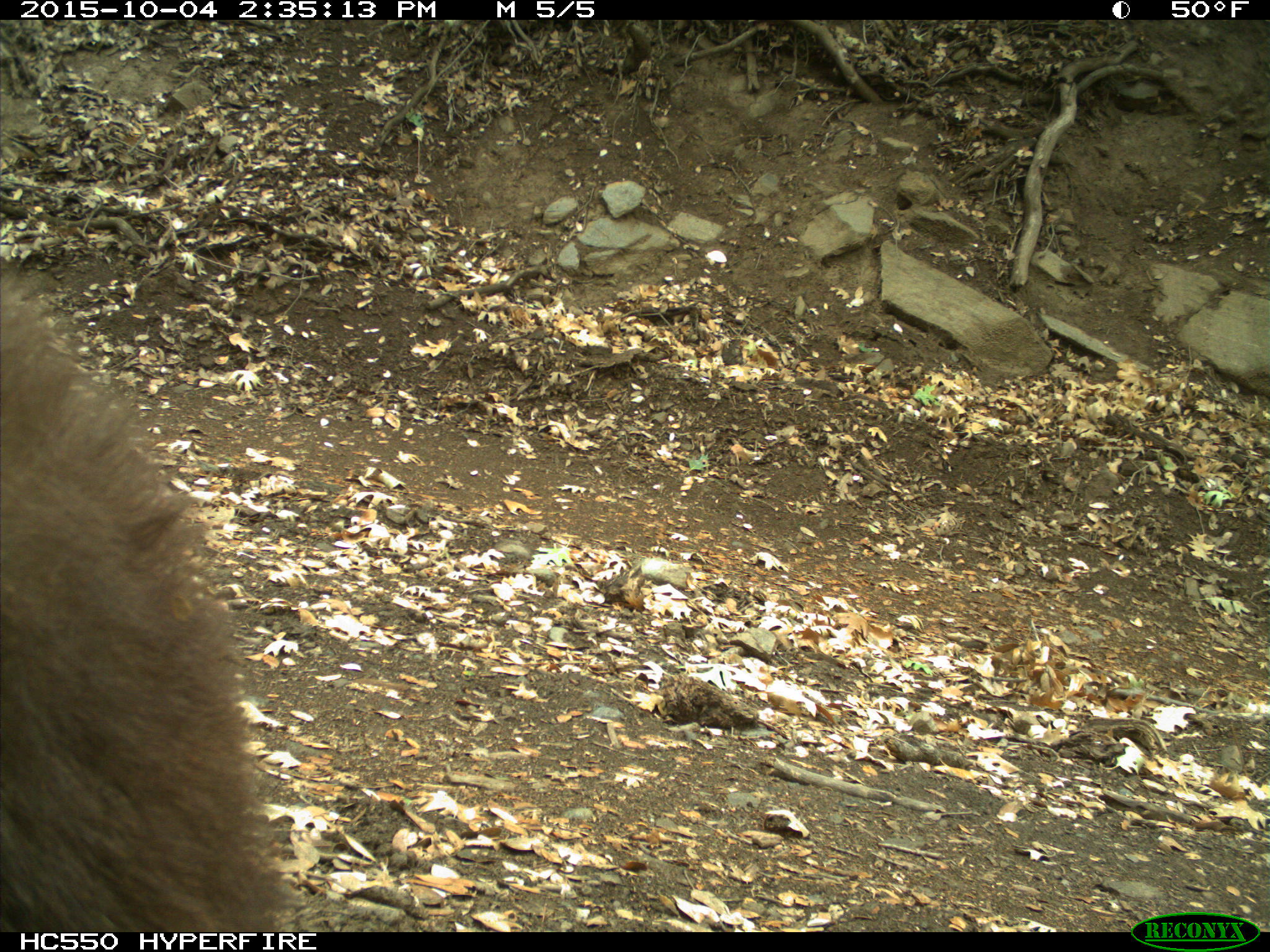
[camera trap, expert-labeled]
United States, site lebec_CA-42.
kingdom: Animalia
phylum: Chordata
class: Mammalia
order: Carnivora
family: Ursidae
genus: Ursus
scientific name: Ursus americanus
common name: american black bear